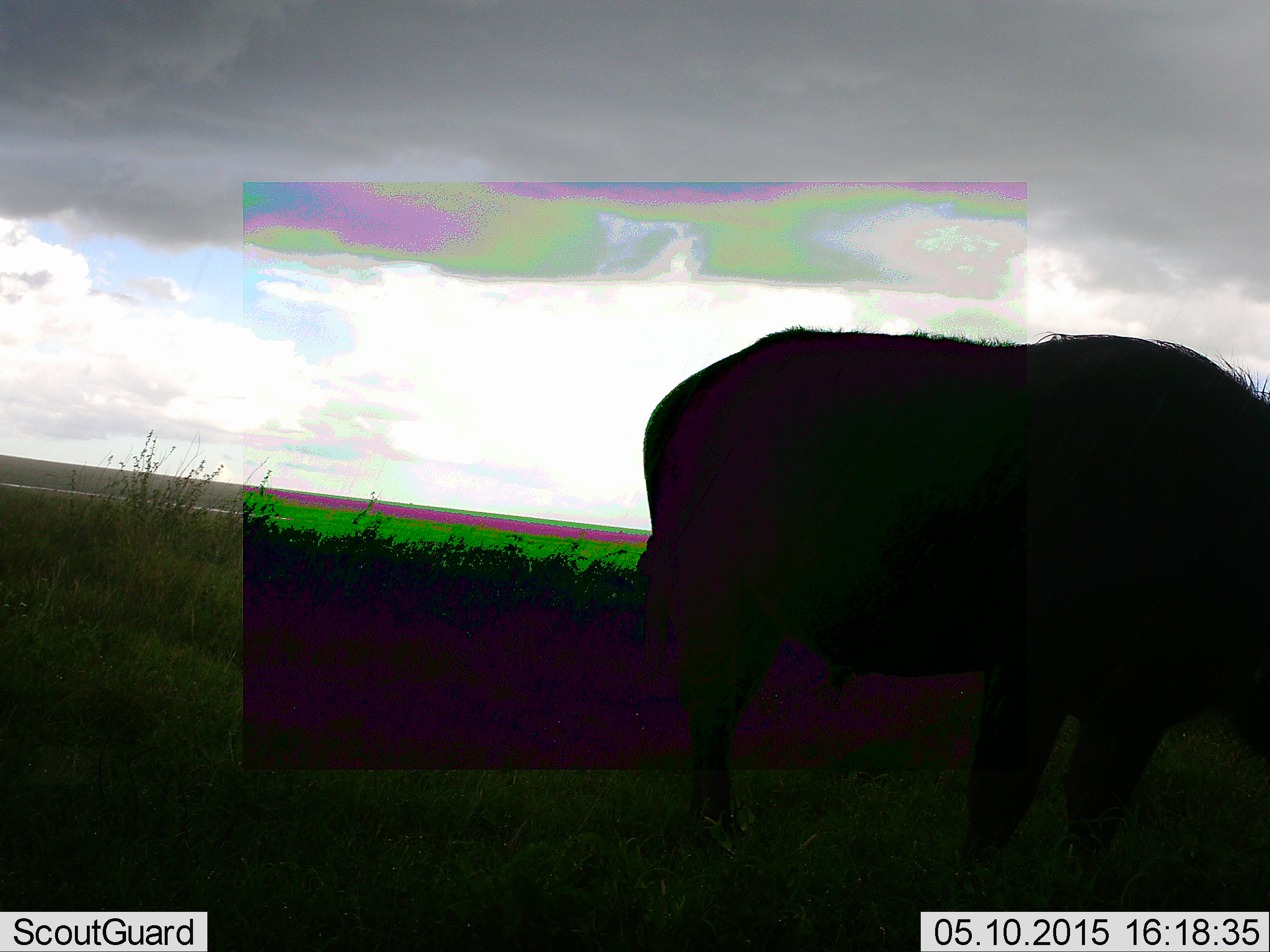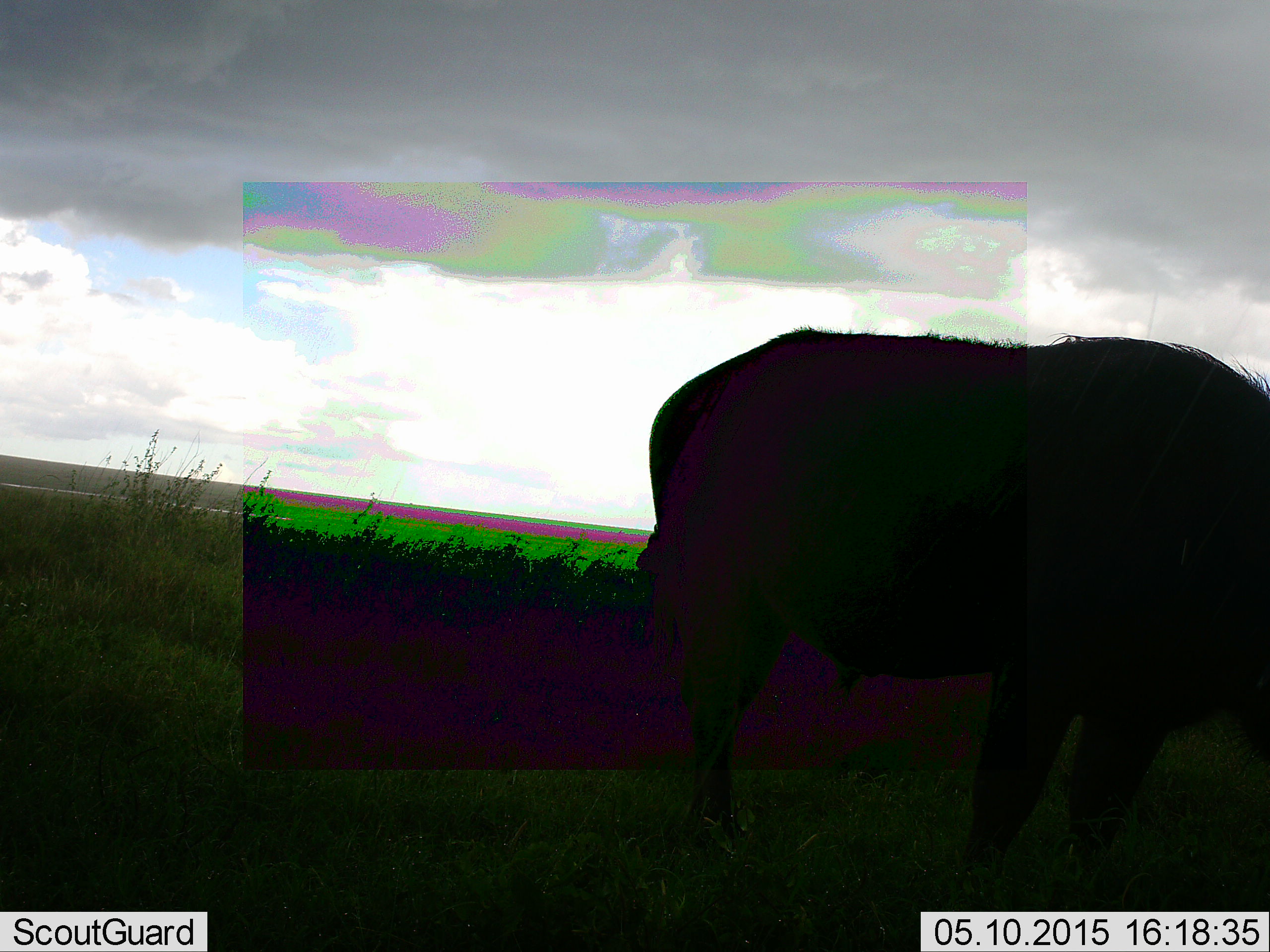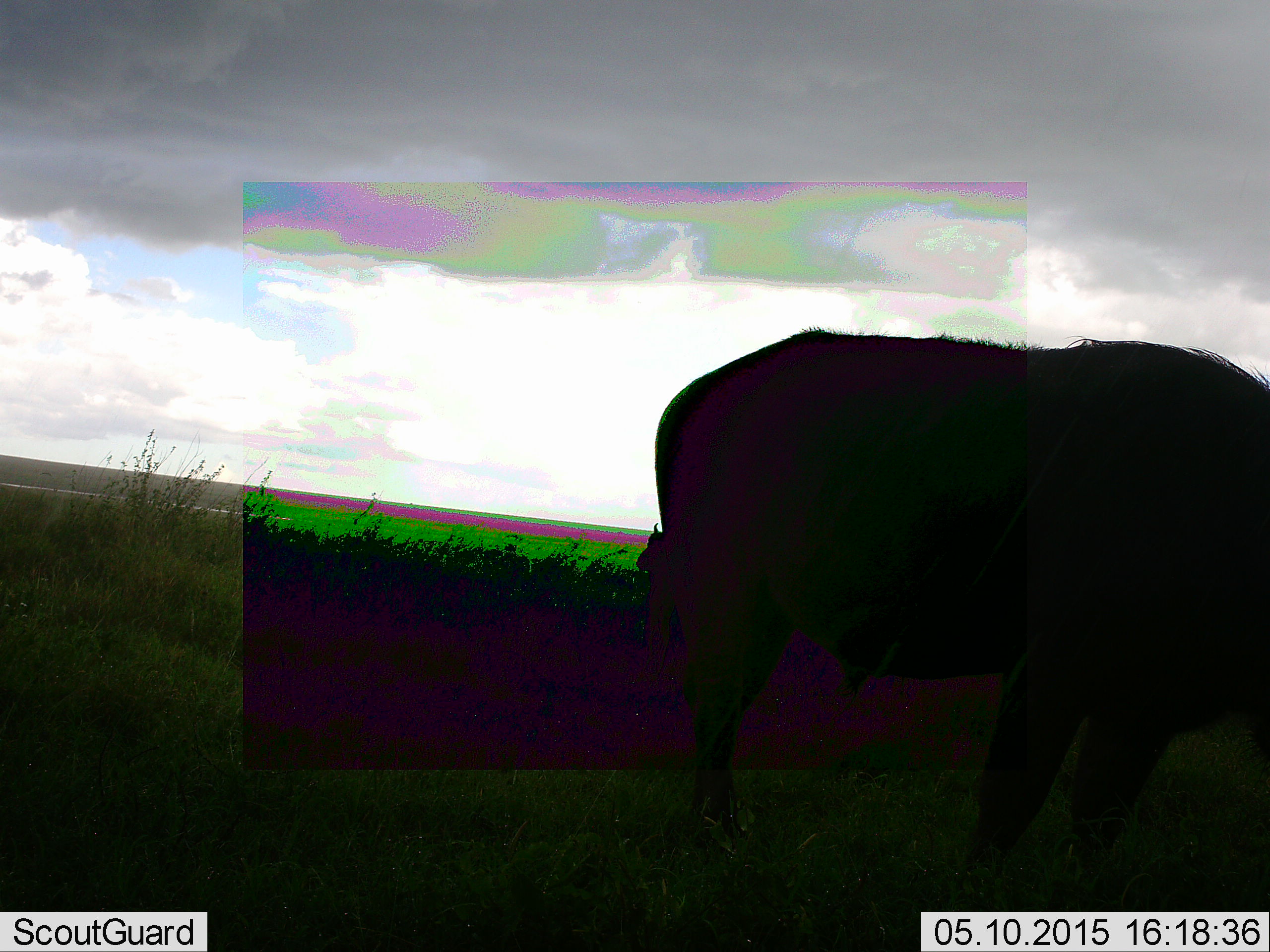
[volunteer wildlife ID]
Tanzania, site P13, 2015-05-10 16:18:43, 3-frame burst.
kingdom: Animalia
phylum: Chordata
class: Mammalia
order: Artiodactyla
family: Bovidae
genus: Syncerus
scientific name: Syncerus caffer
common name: cape buffalo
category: buffalo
Buffalo (cape buffalo) (Syncerus caffer), count 1. Behavior (volunteer vote fractions): standing 80%, resting 0%, moving 0%, interacting 0%. Young present (vote fraction): 10%. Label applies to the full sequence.